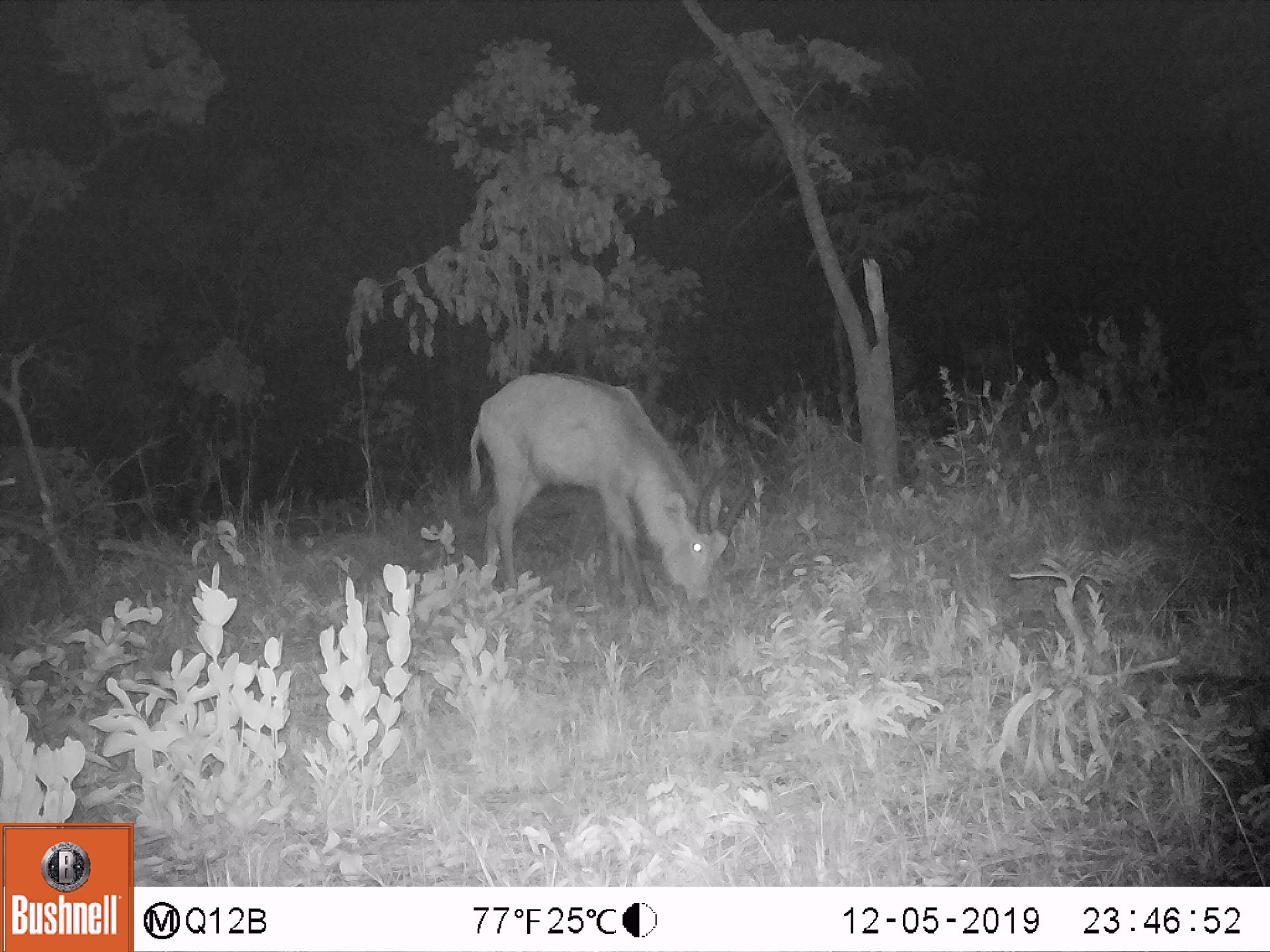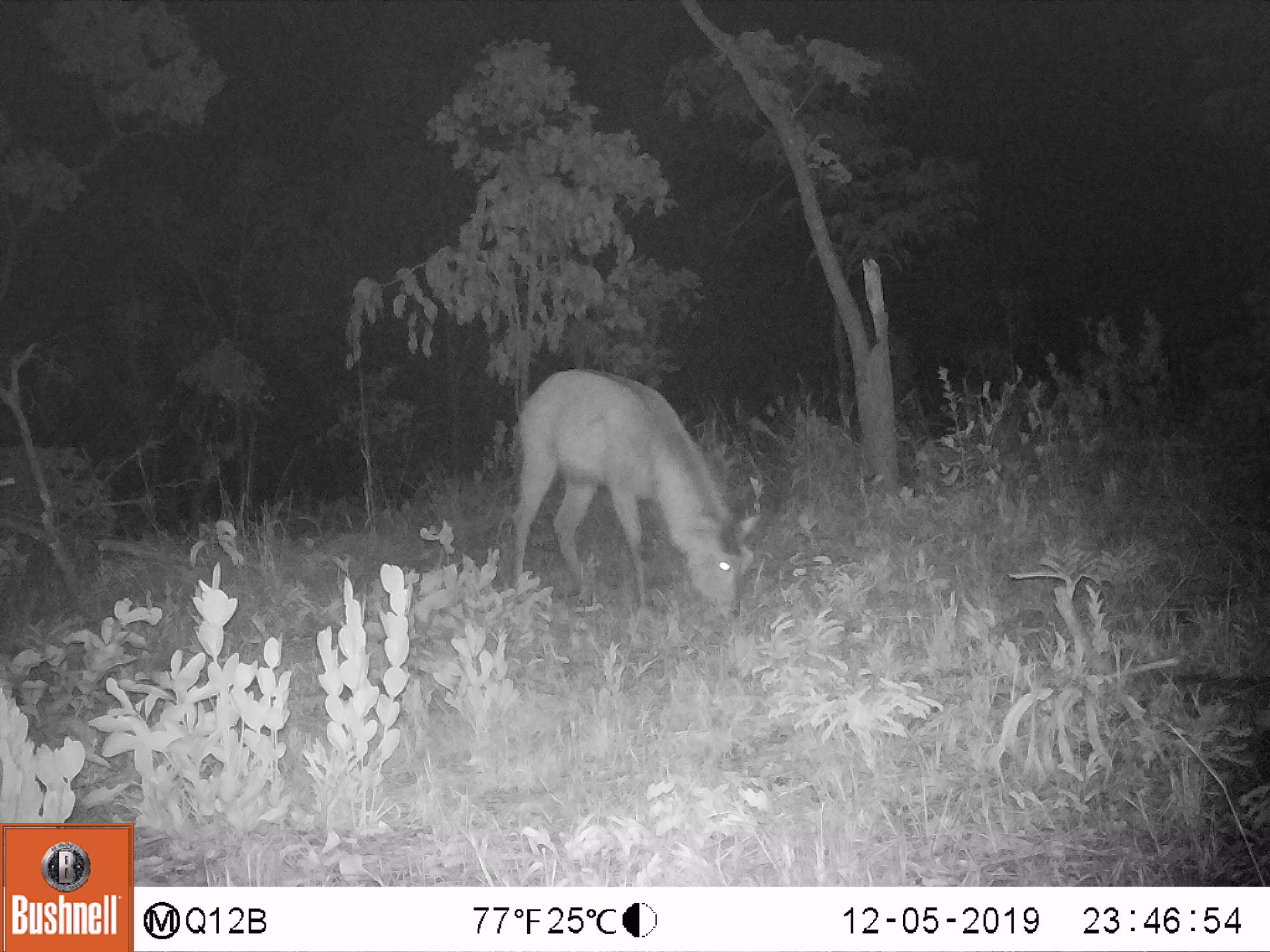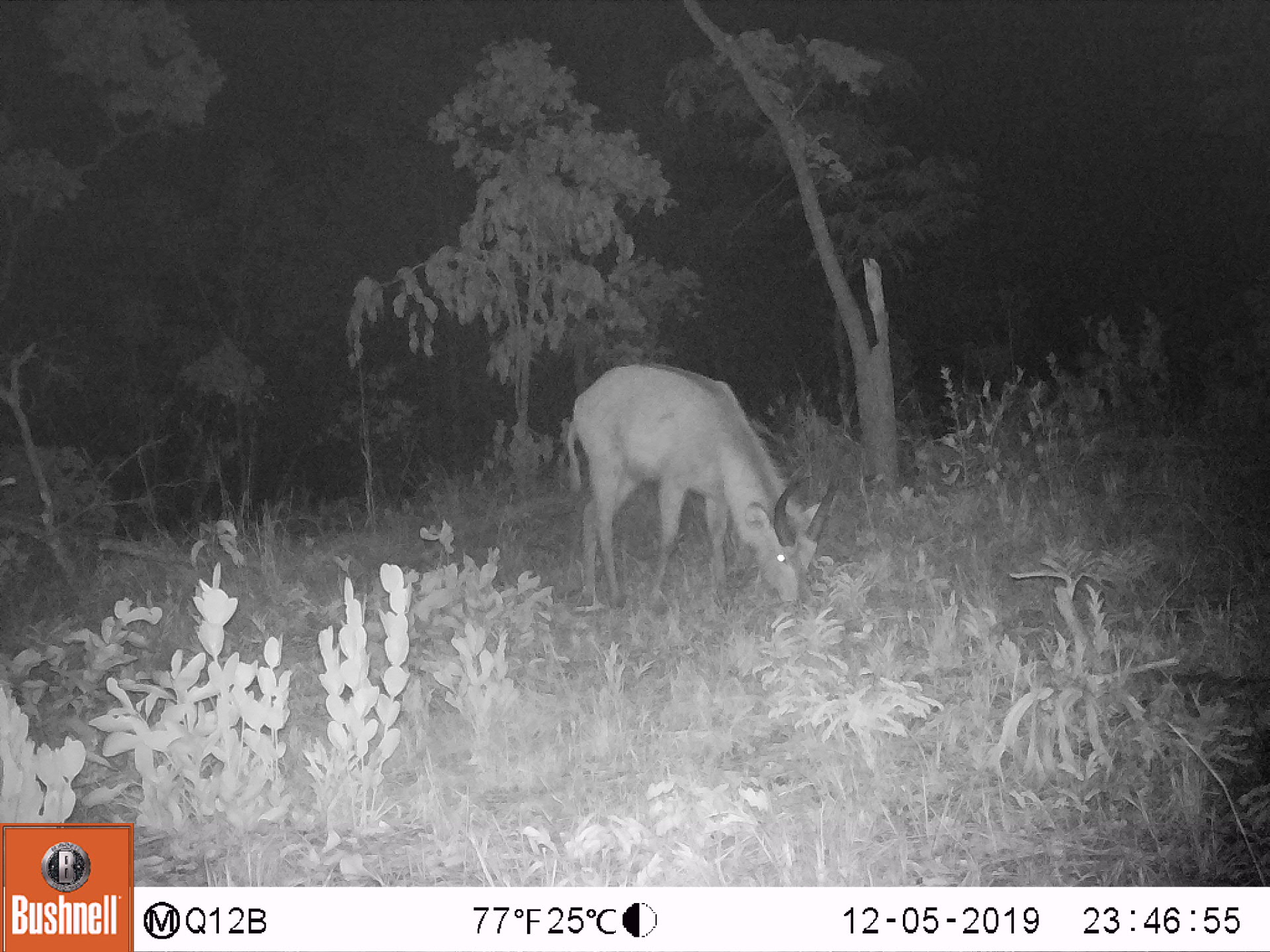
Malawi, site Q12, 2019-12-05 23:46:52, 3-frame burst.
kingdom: Animalia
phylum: Chordata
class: Mammalia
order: Artiodactyla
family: Bovidae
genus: Kobus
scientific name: Kobus ellipsiprymnus ellipsiprymnus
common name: common waterbuck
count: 1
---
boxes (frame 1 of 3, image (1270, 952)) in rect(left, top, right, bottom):
common waterbuck: rect(470, 374, 757, 606)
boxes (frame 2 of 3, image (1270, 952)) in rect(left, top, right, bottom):
common waterbuck: rect(507, 362, 771, 621)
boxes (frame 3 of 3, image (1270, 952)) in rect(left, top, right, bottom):
common waterbuck: rect(568, 348, 833, 609)